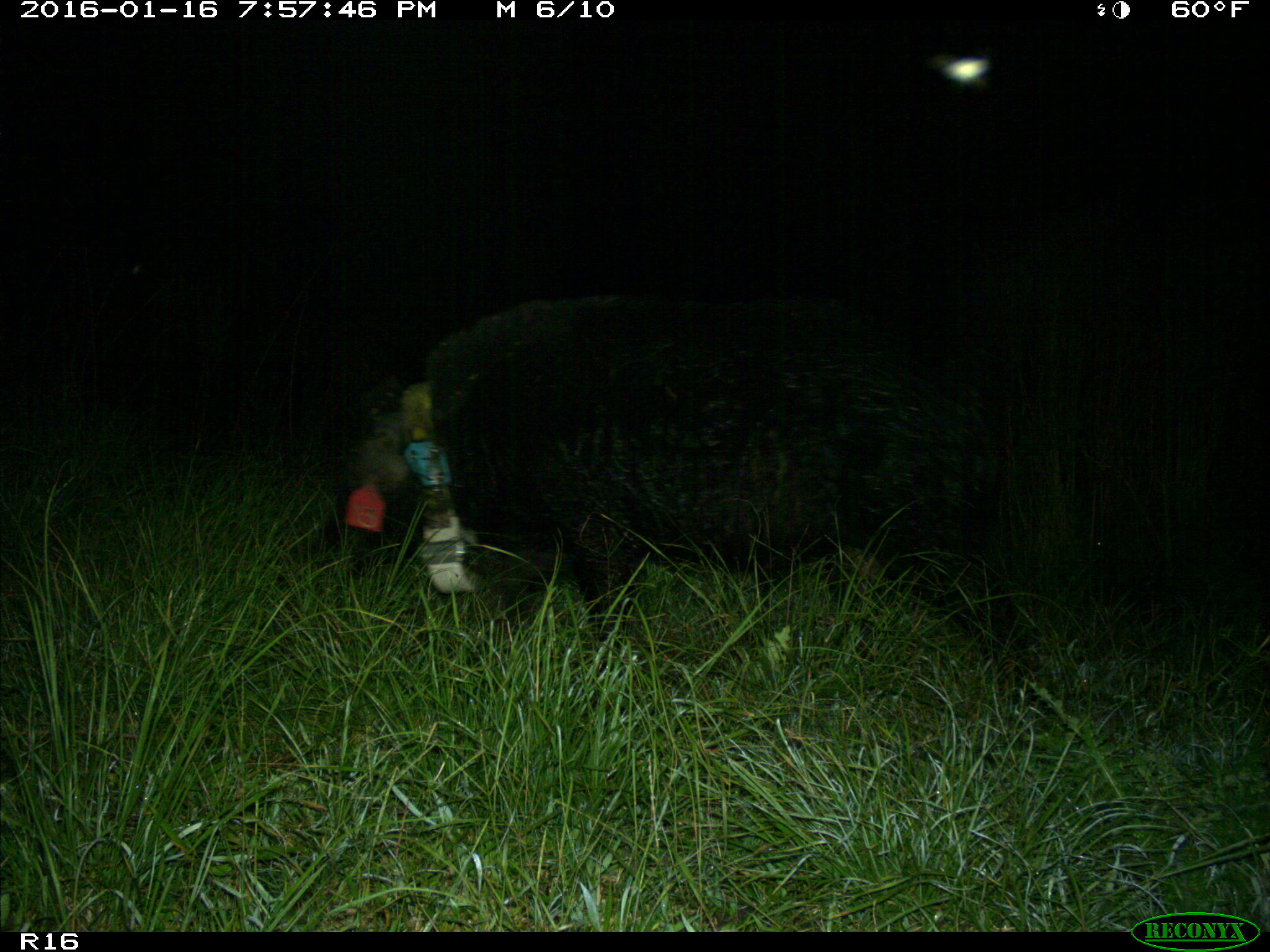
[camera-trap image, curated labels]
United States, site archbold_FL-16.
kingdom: Animalia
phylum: Chordata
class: Mammalia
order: Artiodactyla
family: Suidae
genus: Sus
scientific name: Sus scrofa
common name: wild boar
Sus scrofa (wild boar).